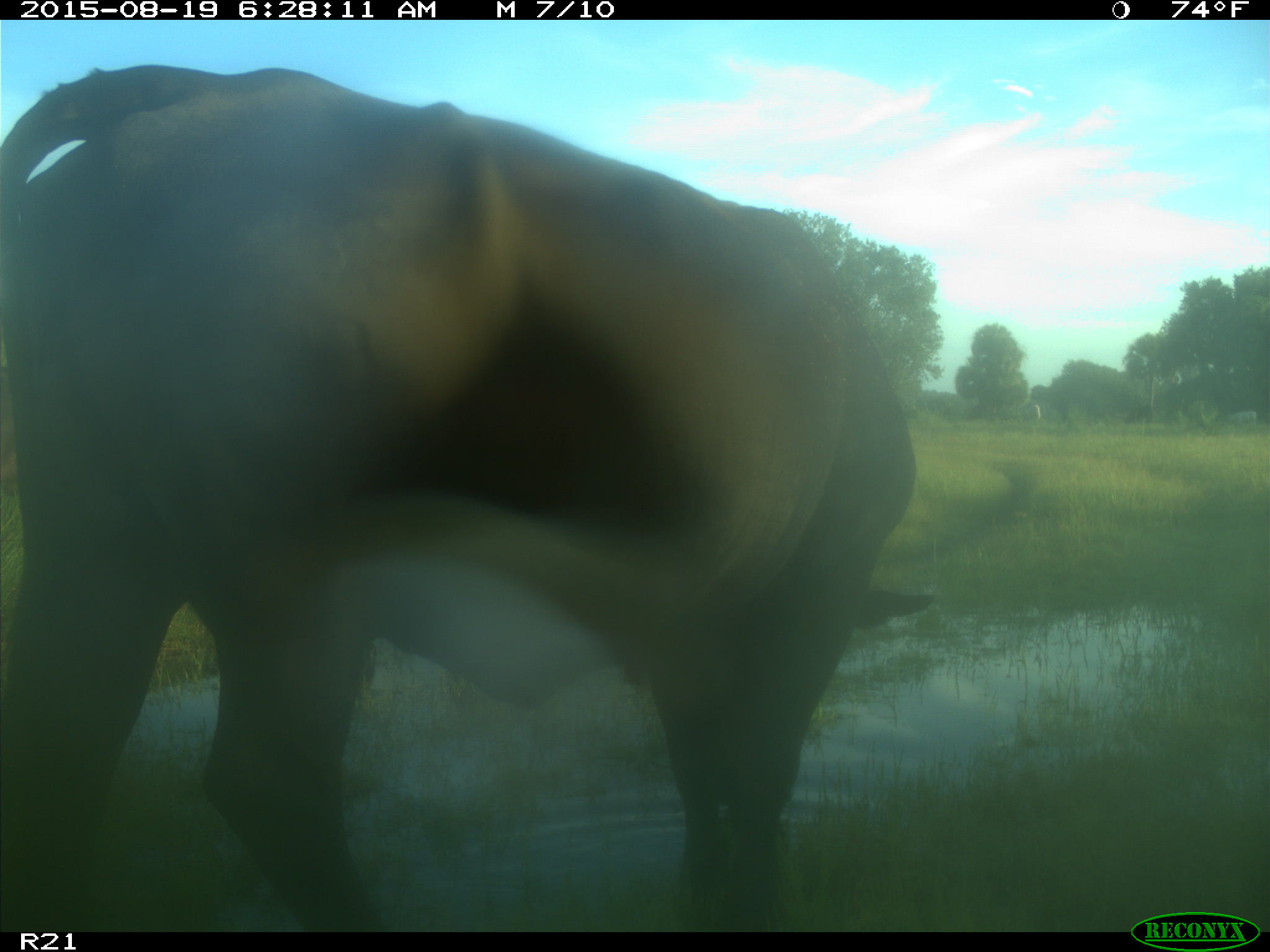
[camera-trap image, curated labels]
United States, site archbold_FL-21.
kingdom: Animalia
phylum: Chordata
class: Mammalia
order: Artiodactyla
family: Bovidae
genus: Bos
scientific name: Bos taurus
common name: domestic cow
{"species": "Bos taurus (domestic cow)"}